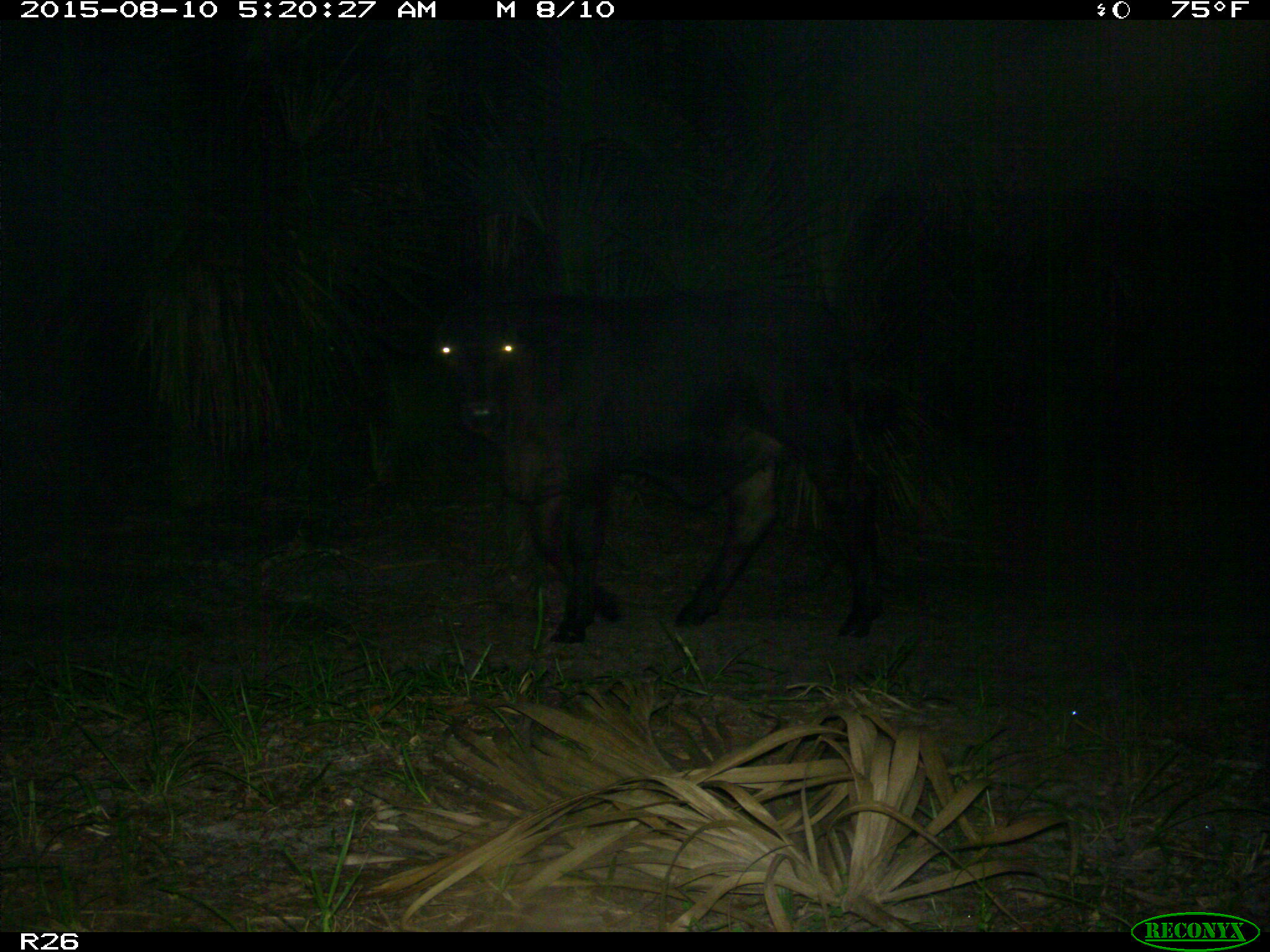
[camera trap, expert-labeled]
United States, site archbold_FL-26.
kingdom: Animalia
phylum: Chordata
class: Mammalia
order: Artiodactyla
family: Bovidae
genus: Bos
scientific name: Bos taurus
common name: domestic cow